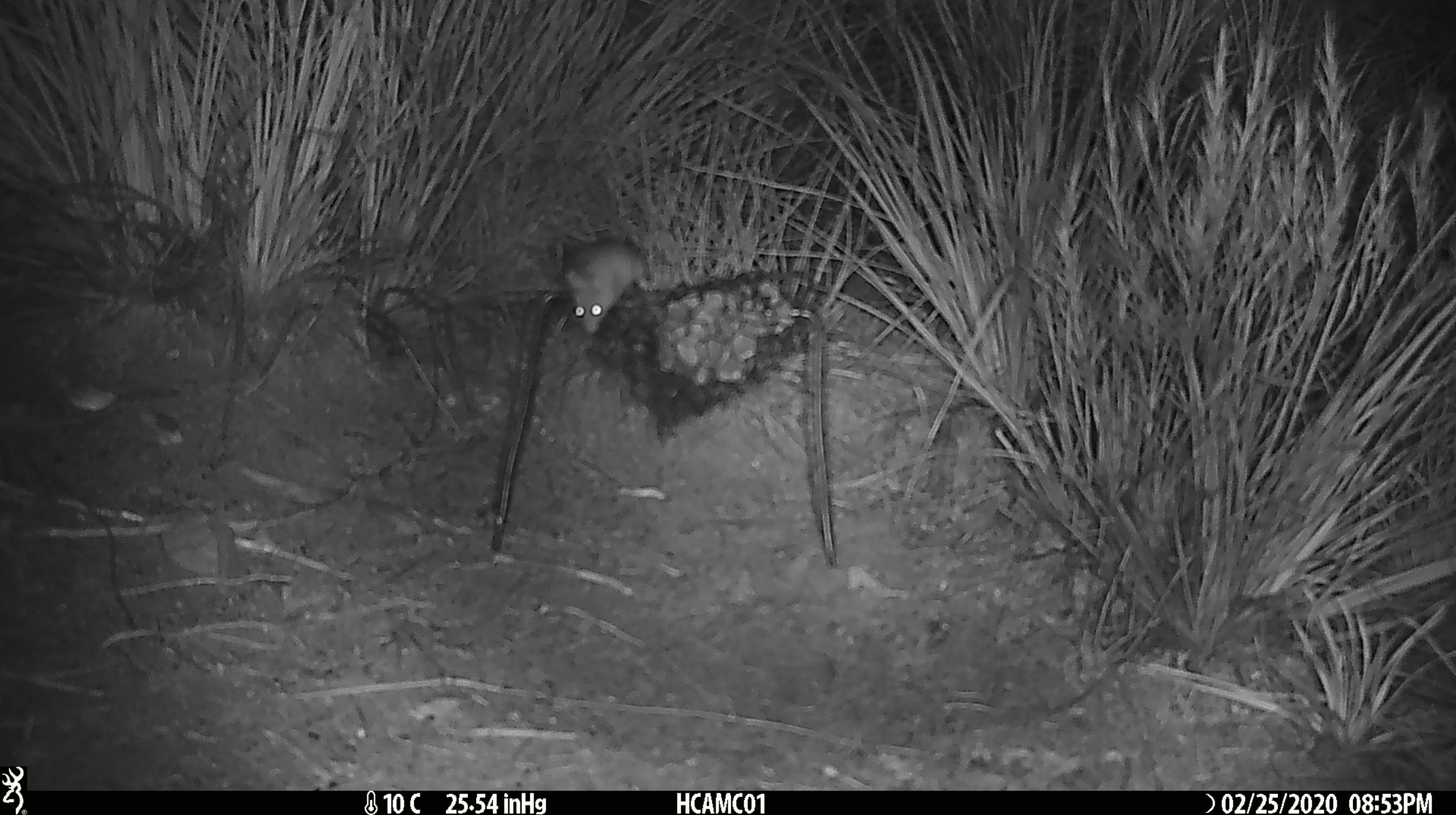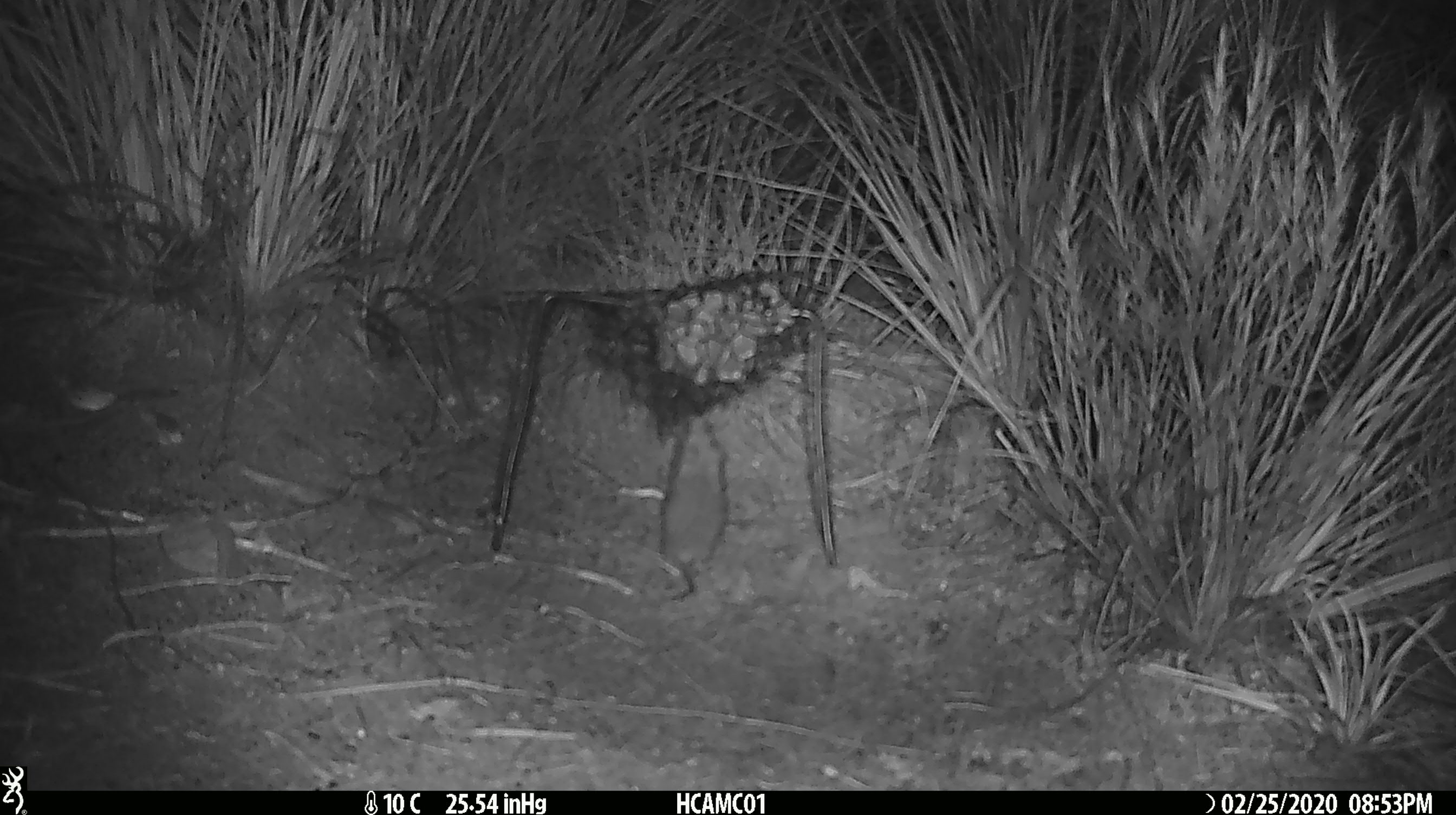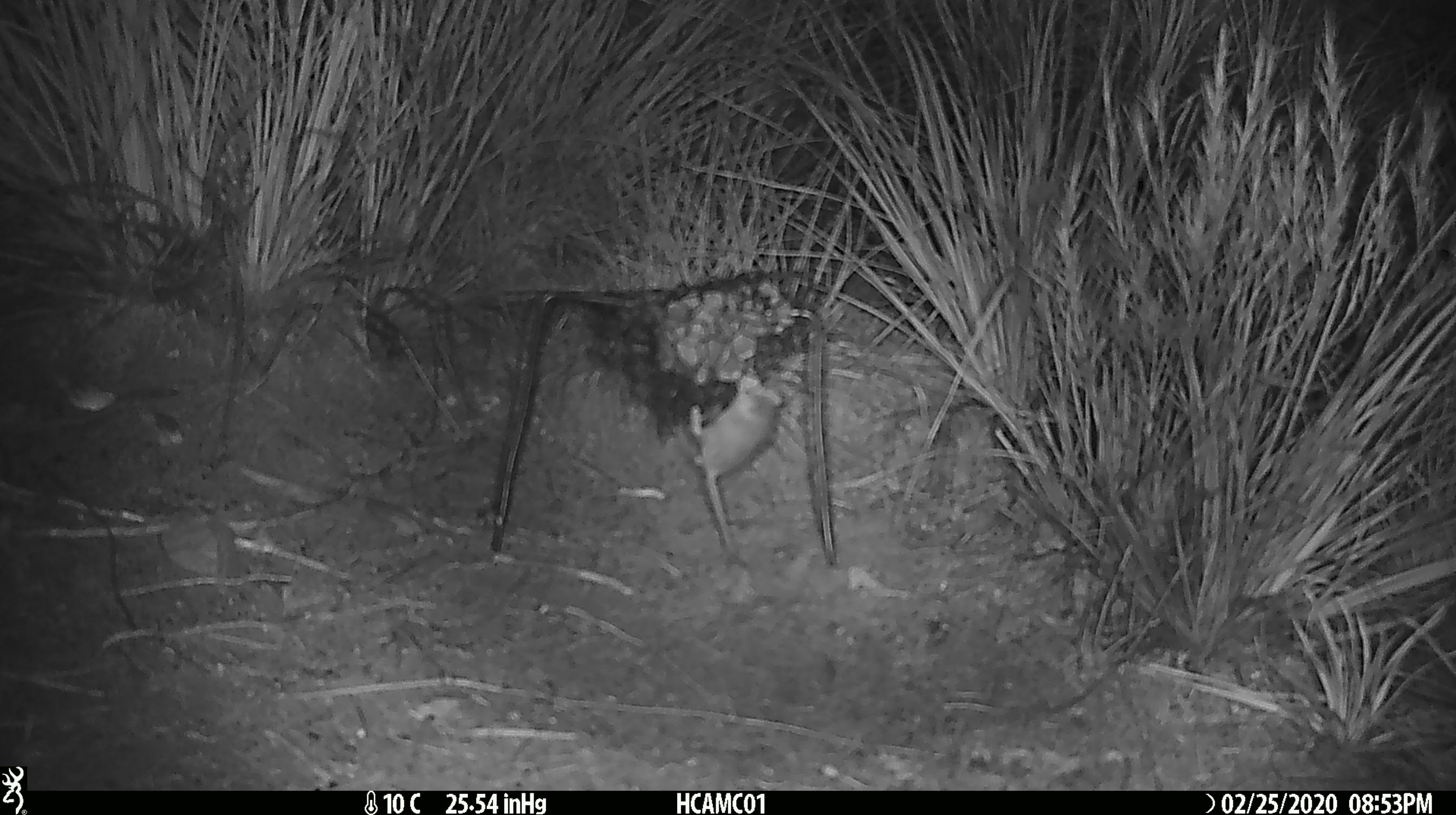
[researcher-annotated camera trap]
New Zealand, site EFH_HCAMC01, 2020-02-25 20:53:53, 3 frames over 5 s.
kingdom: Animalia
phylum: Chordata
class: Mammalia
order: Rodentia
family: Muridae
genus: Mus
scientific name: Mus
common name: mouse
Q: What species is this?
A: Mouse (Mus).